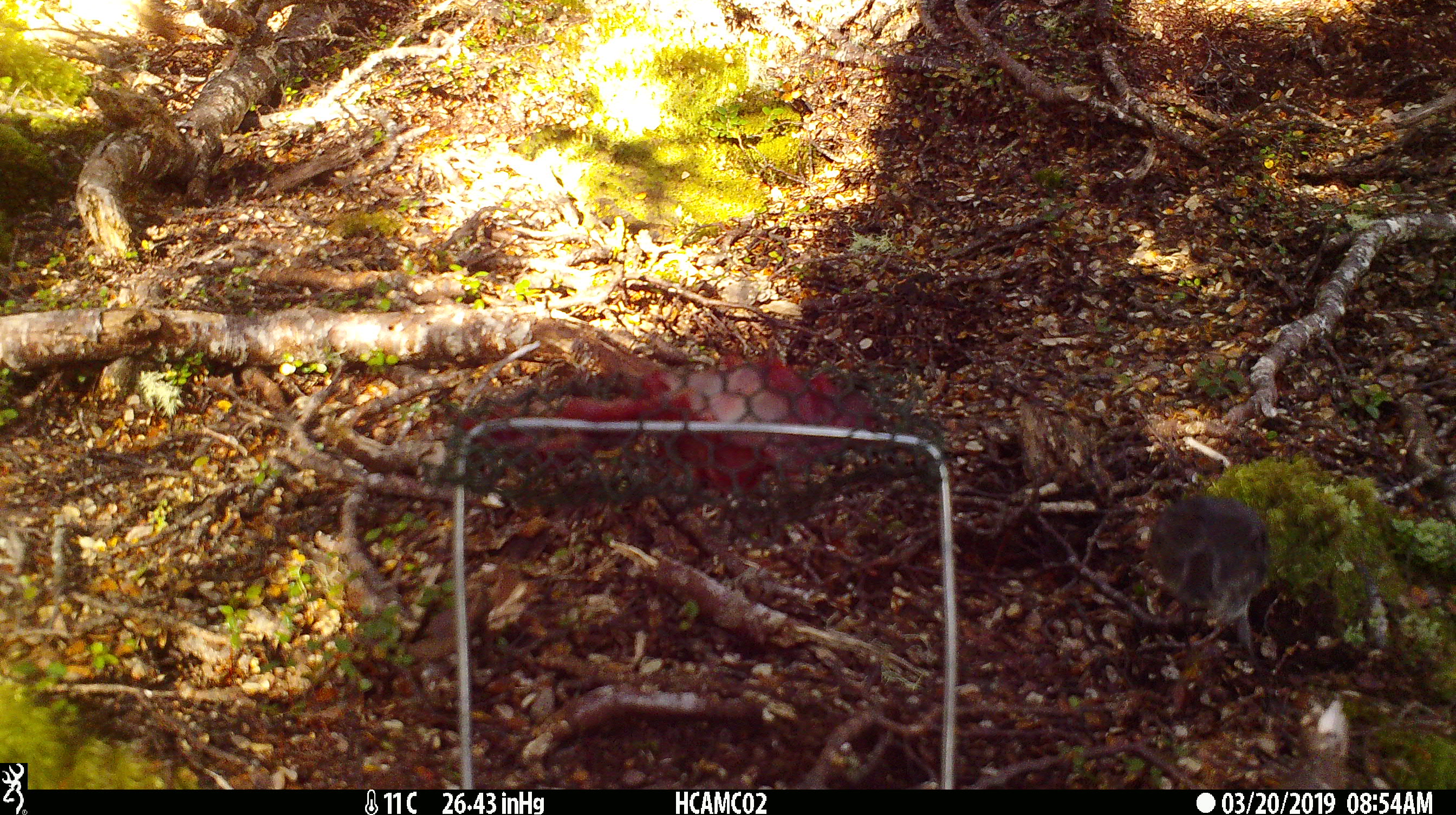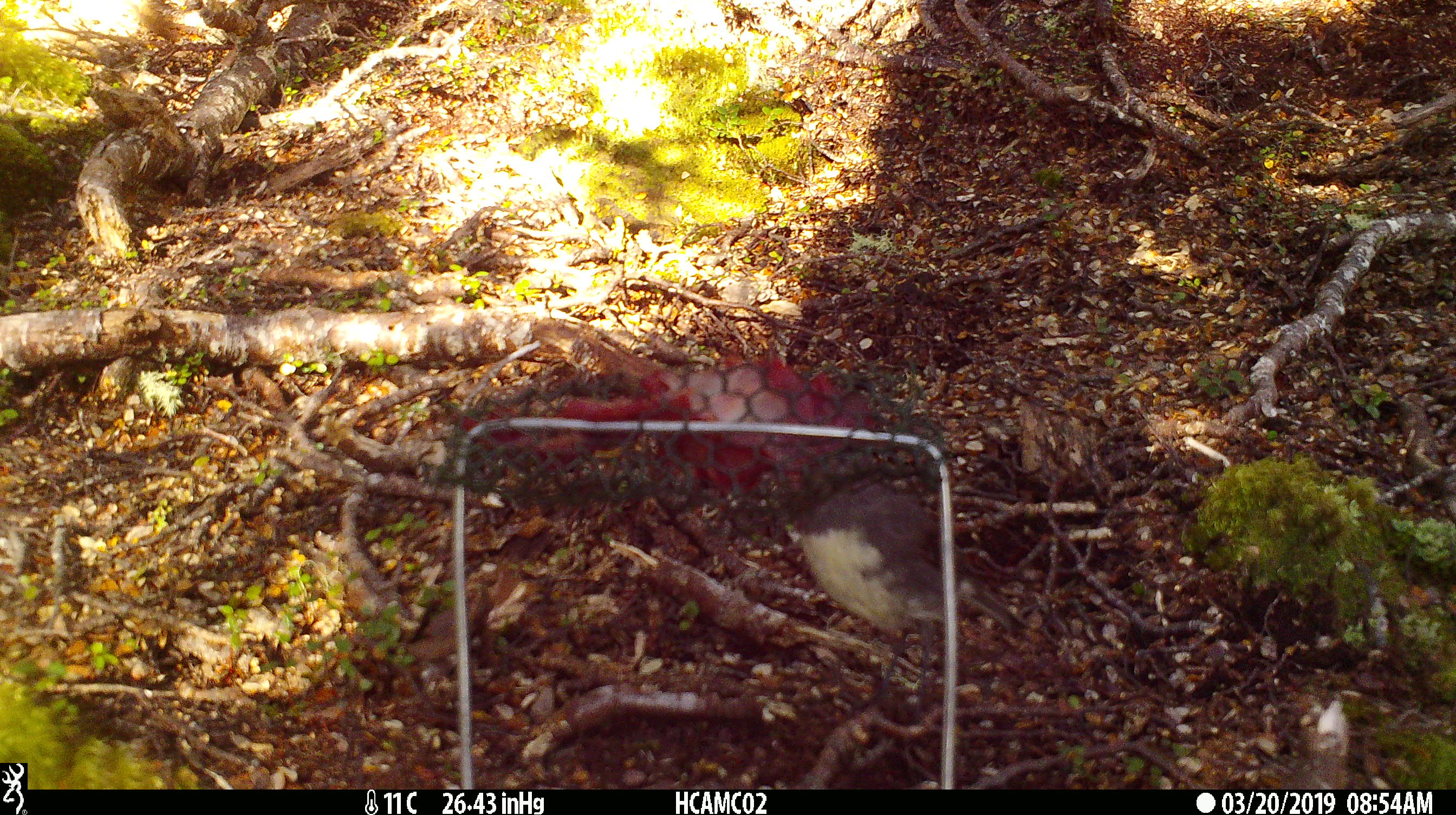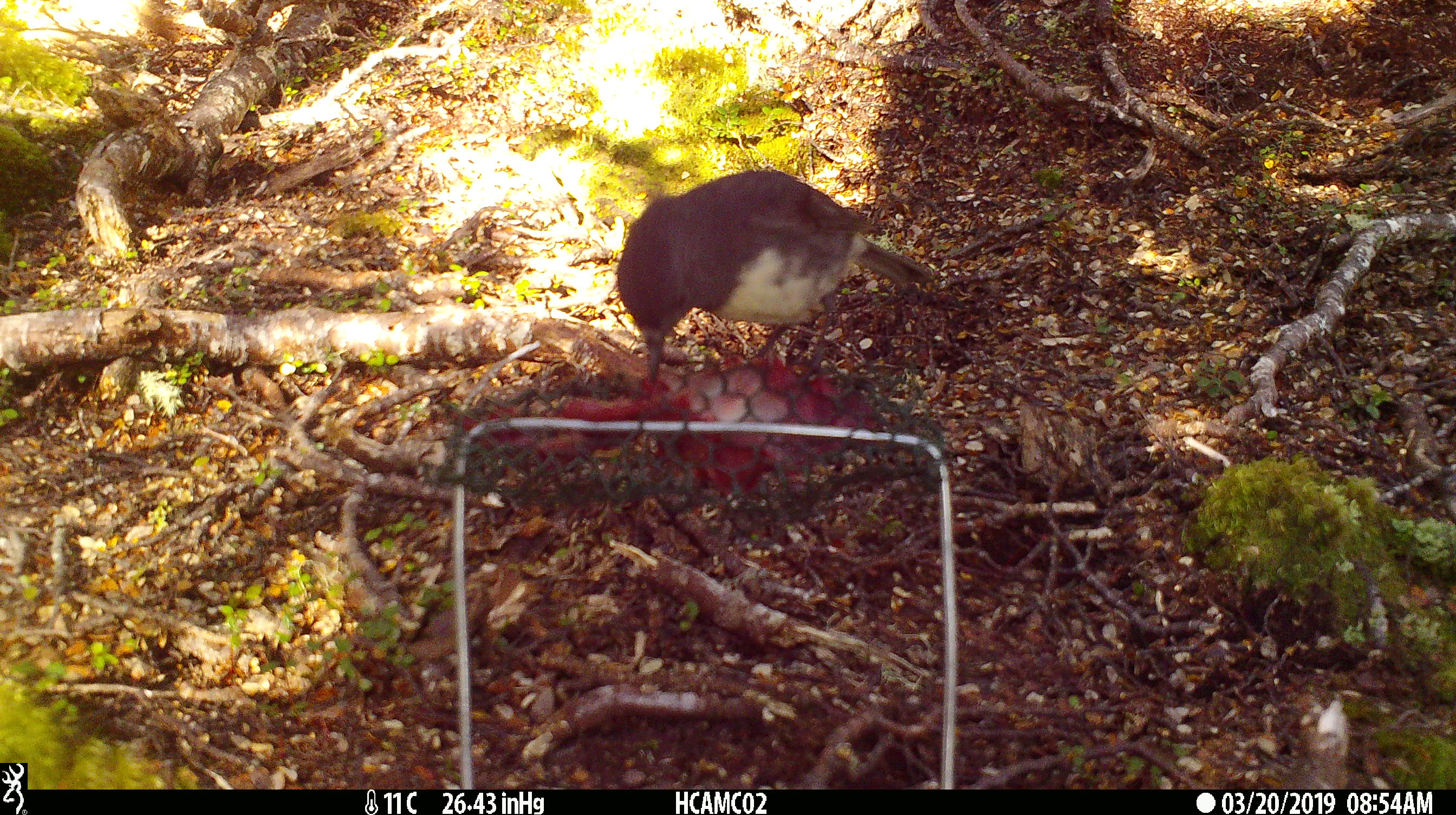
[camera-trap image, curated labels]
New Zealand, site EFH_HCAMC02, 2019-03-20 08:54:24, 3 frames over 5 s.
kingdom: Animalia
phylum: Chordata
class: Aves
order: Passeriformes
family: Petroicidae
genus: Petroica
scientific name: Petroica australis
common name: new zealand robin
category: robin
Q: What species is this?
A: Robin (new zealand robin) (Petroica australis).